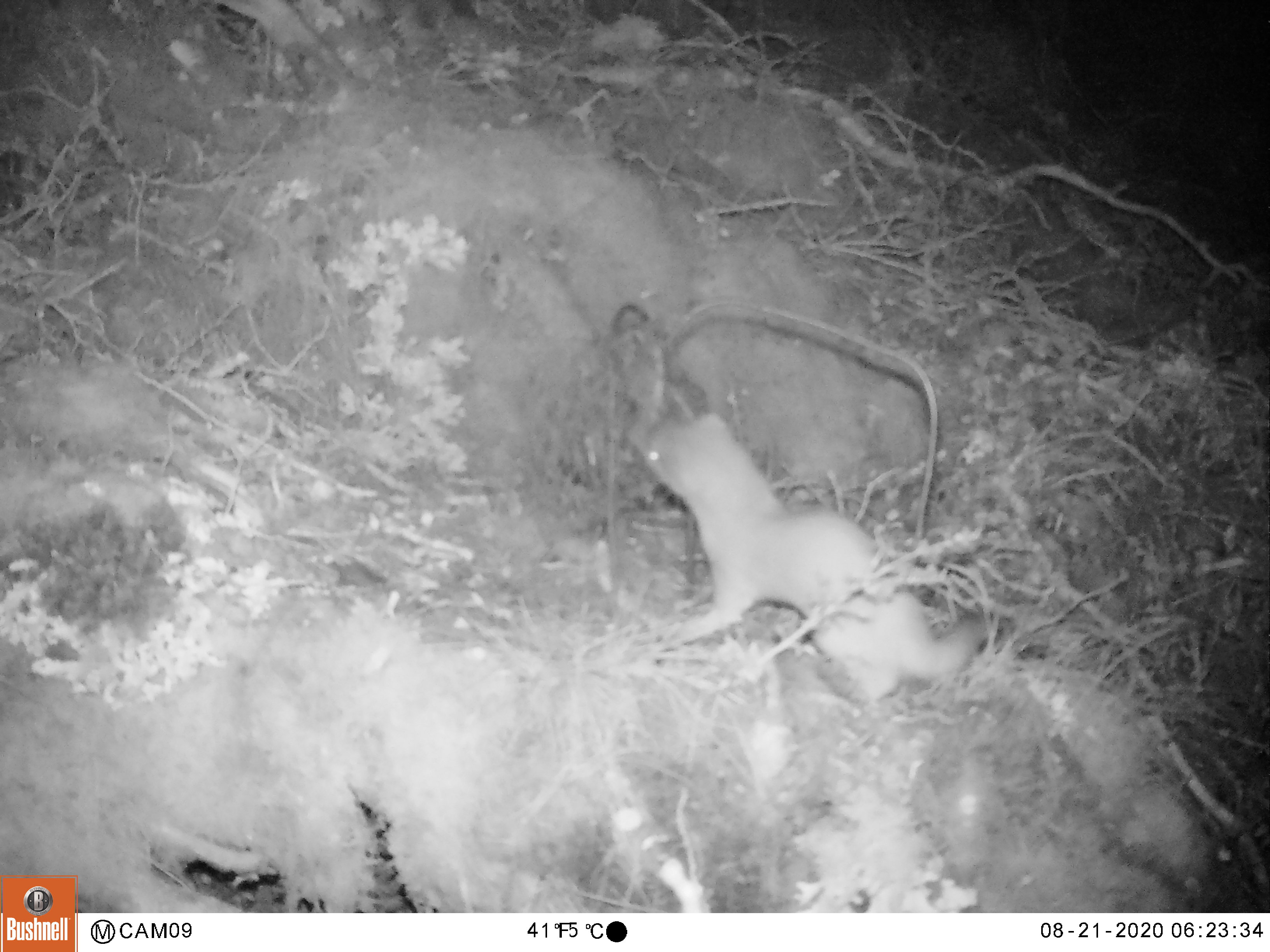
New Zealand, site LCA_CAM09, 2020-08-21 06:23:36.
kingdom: Animalia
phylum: Chordata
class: Mammalia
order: Carnivora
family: Mustelidae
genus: Mustela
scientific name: Mustela erminea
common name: stoat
Stoat (Mustela erminea).